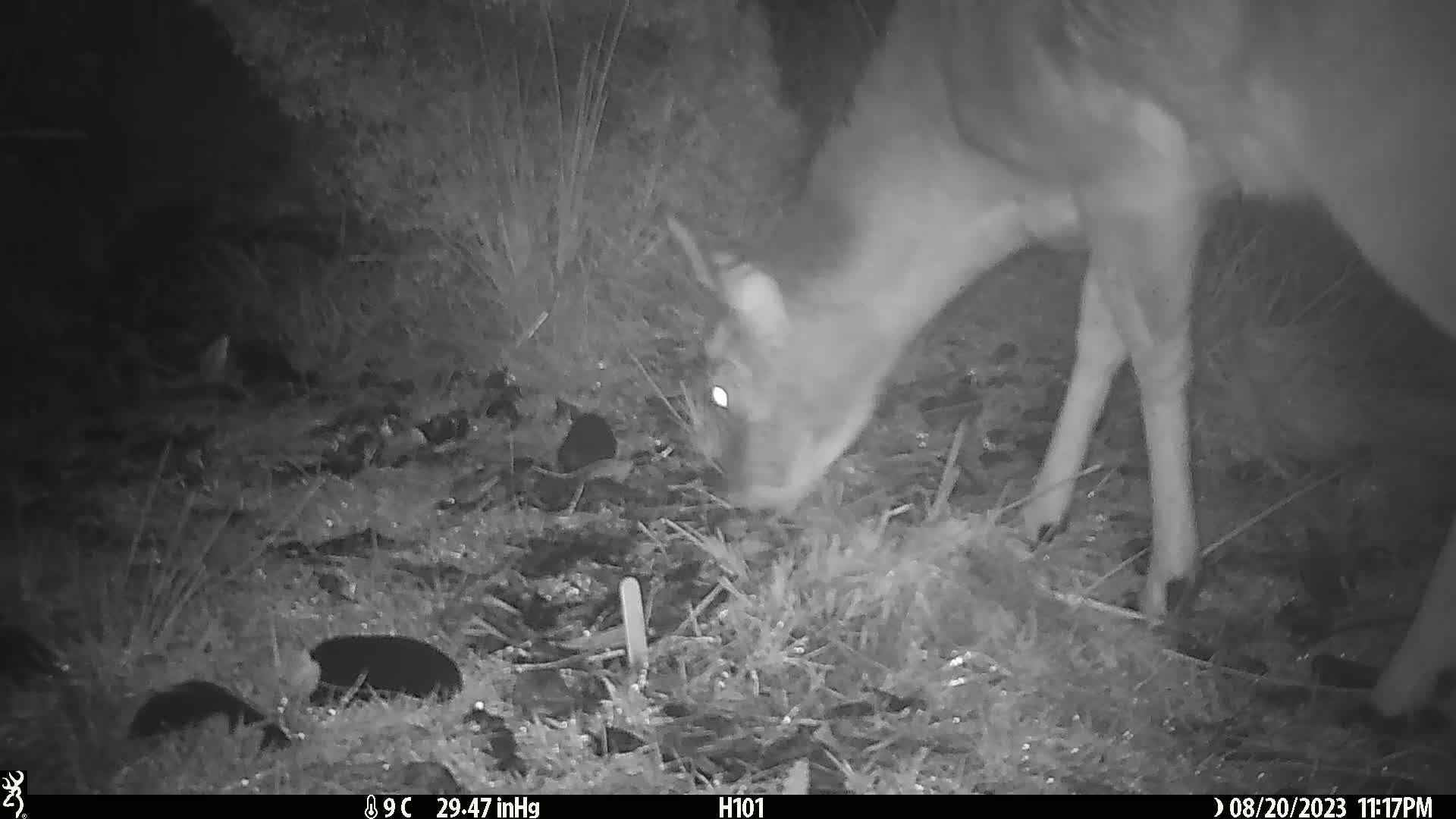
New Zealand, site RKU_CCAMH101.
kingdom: Animalia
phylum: Chordata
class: Mammalia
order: Artiodactyla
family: Cervidae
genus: Odocoileus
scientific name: Odocoileus virginianus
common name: white-tailed deer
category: white tailed deer